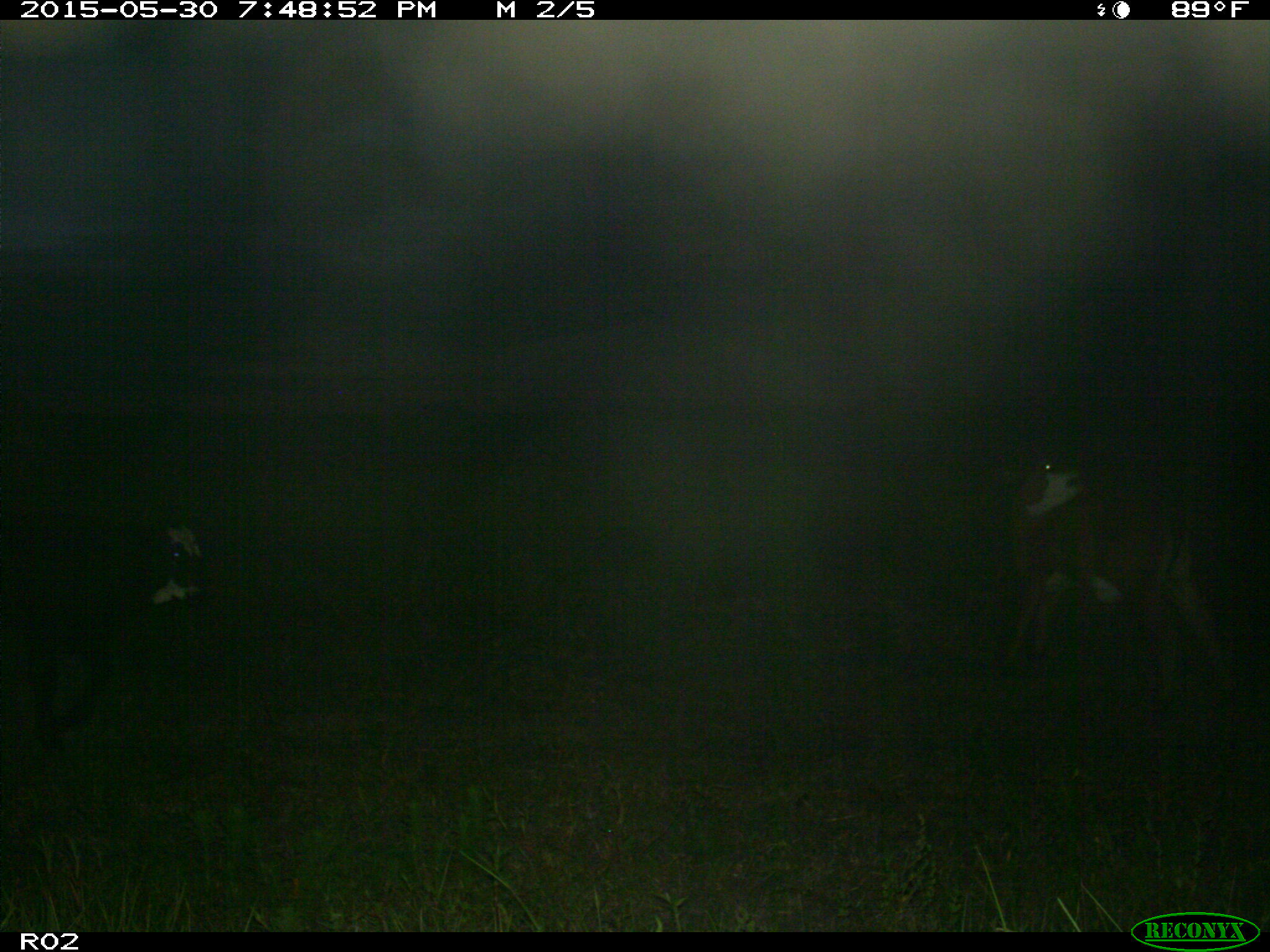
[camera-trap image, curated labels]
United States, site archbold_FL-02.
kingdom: Animalia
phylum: Chordata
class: Mammalia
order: Artiodactyla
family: Bovidae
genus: Bos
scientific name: Bos taurus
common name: domestic cow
Bos taurus (domestic cow).